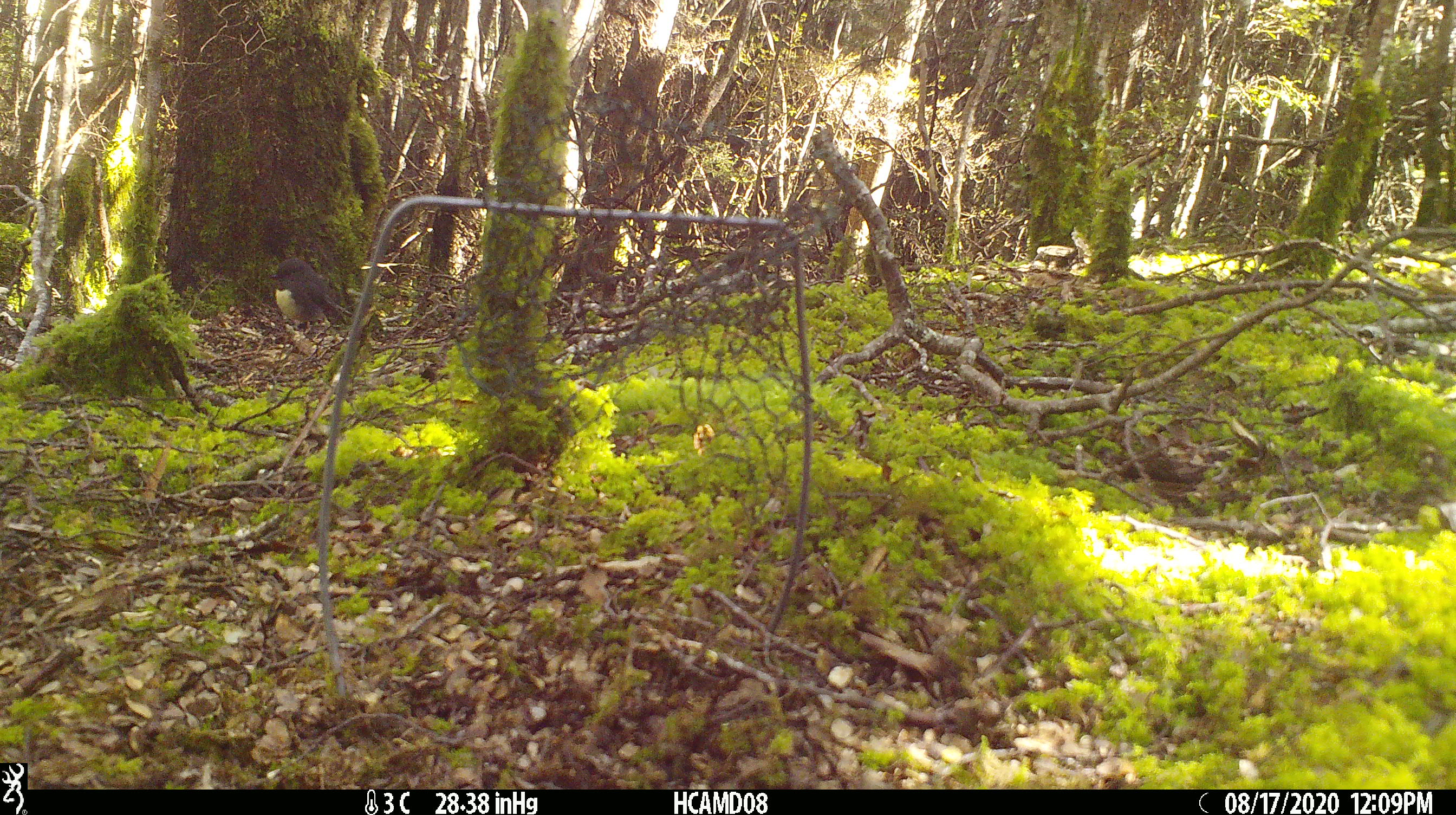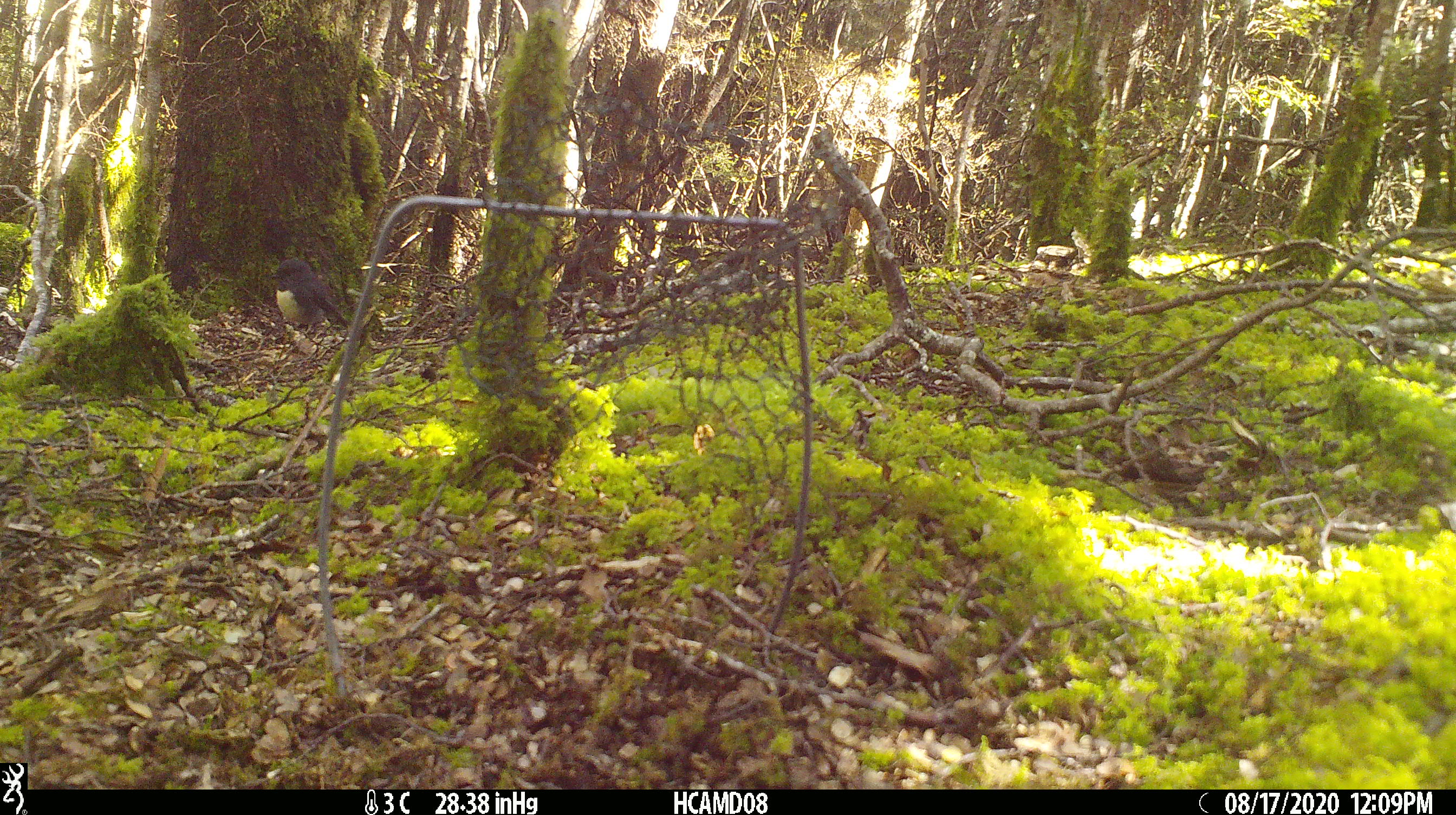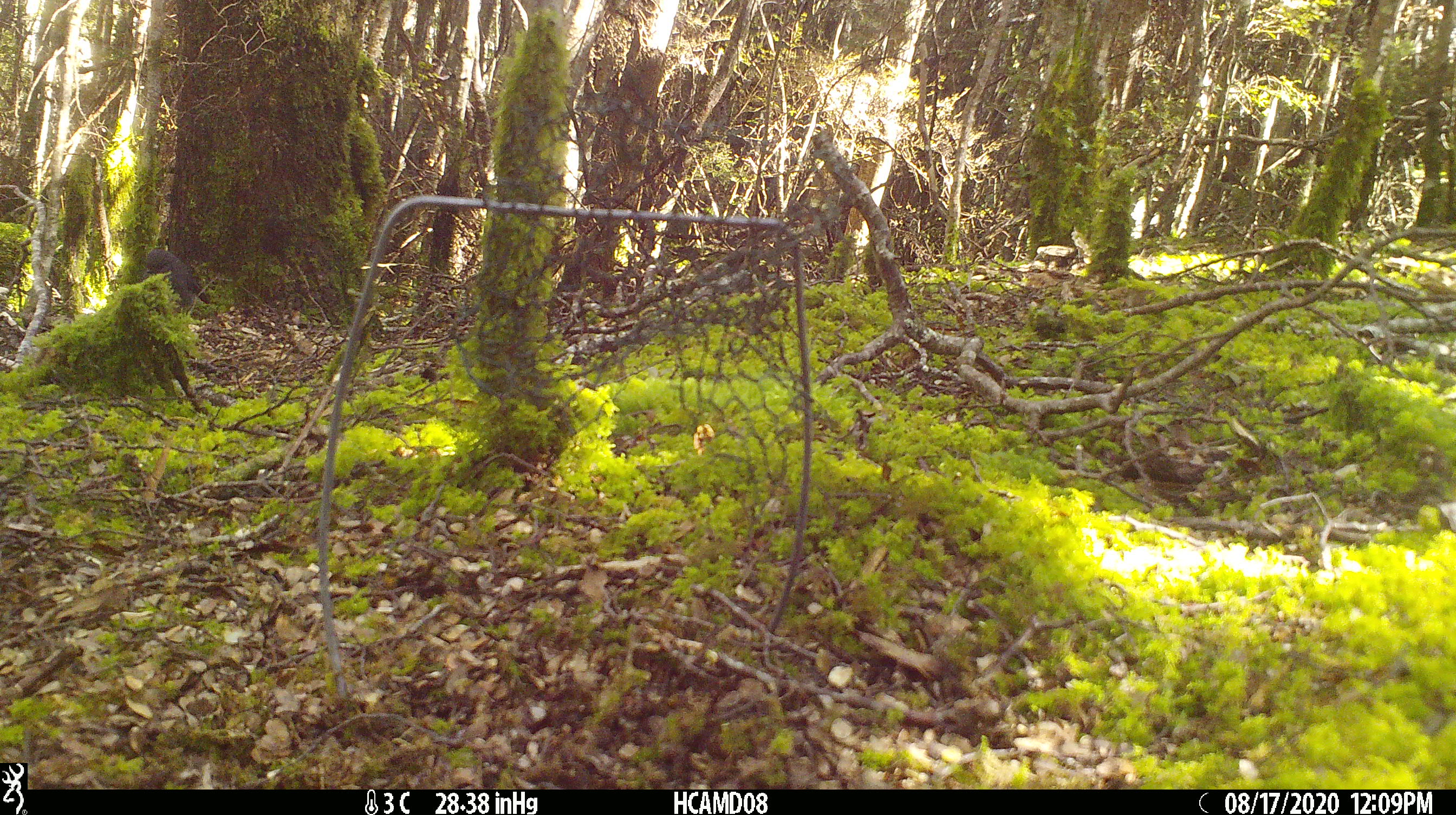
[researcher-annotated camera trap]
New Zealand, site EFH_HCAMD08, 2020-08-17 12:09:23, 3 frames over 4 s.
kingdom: Animalia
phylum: Chordata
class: Aves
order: Passeriformes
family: Petroicidae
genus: Petroica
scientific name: Petroica australis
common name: new zealand robin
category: robin